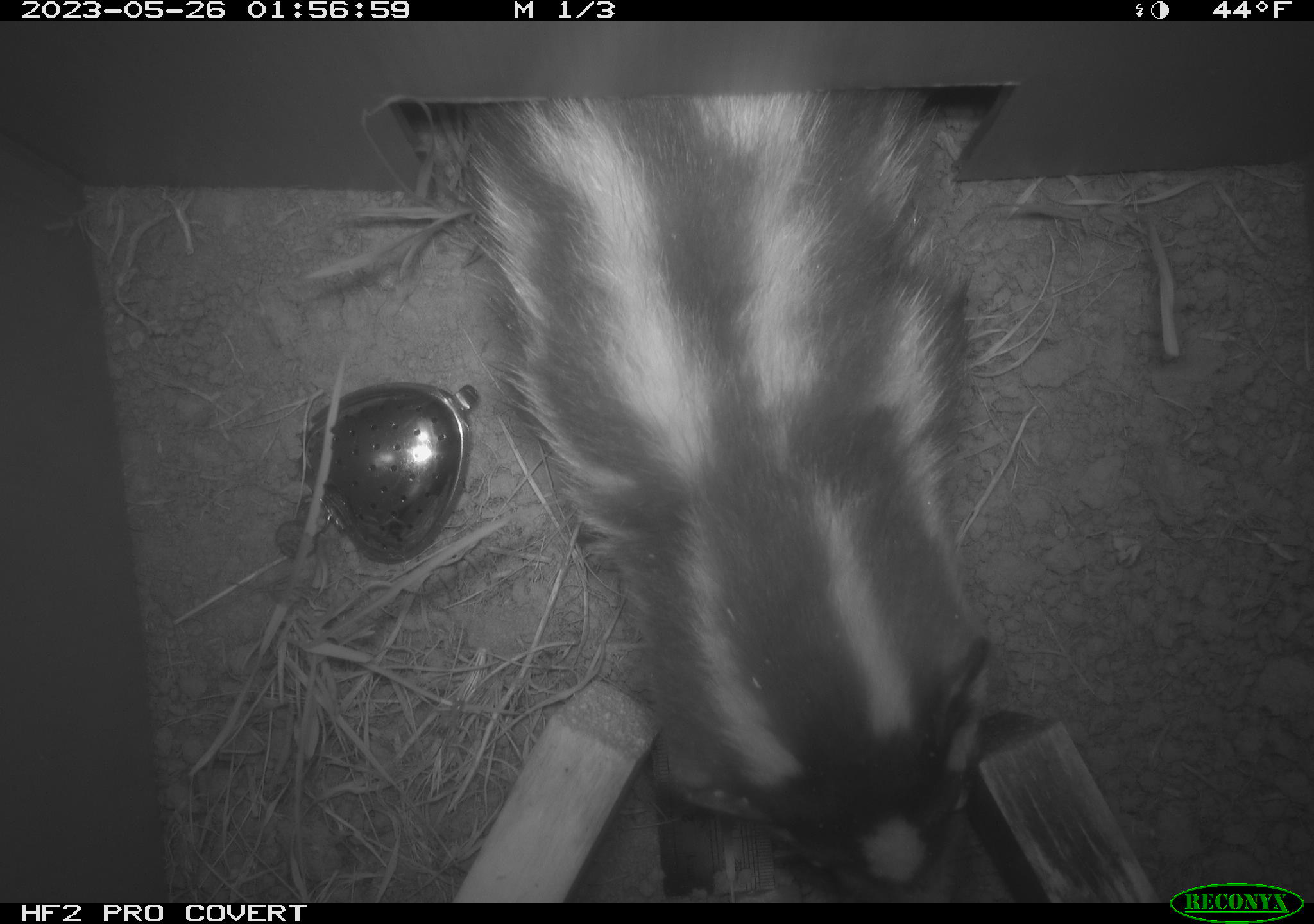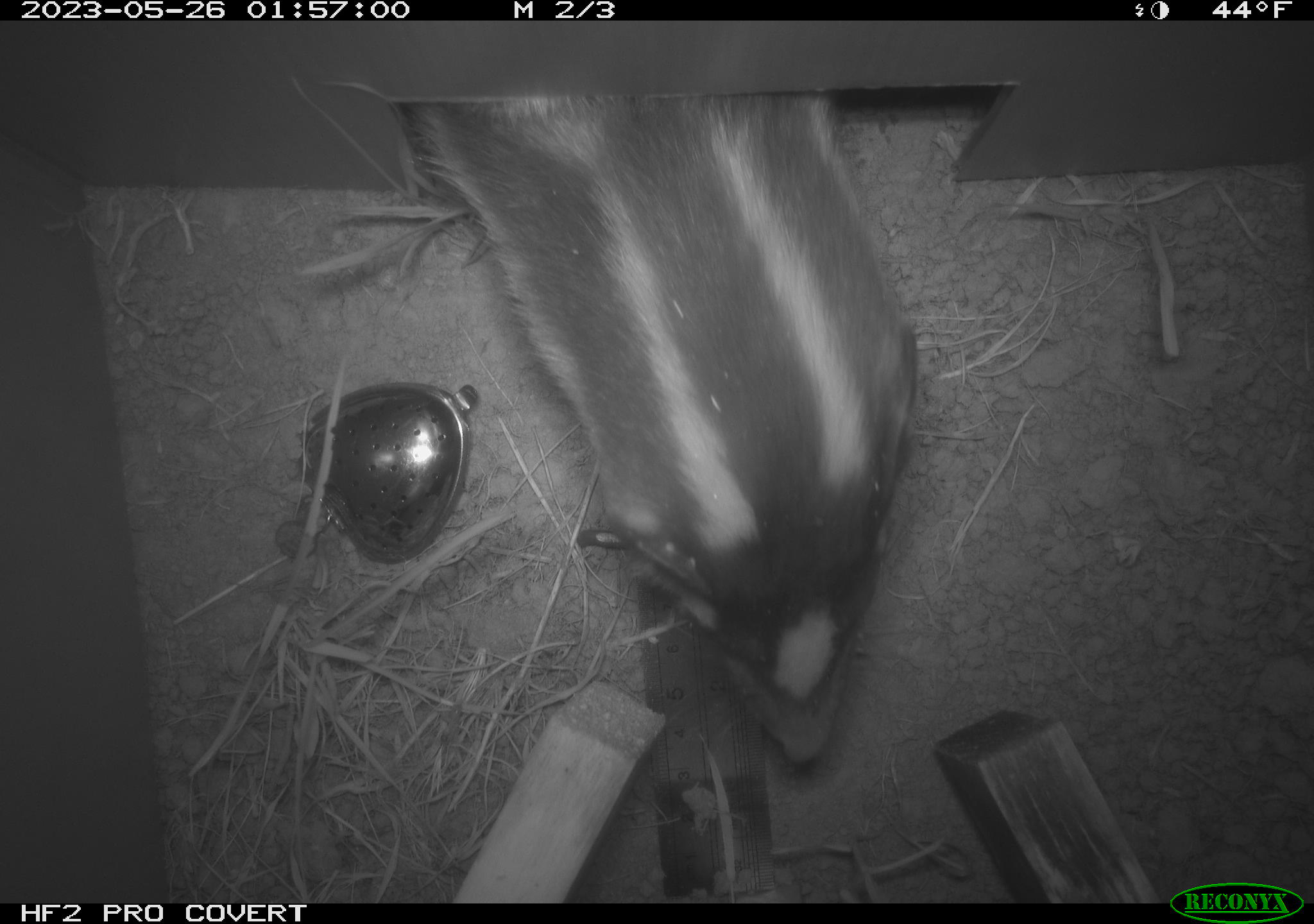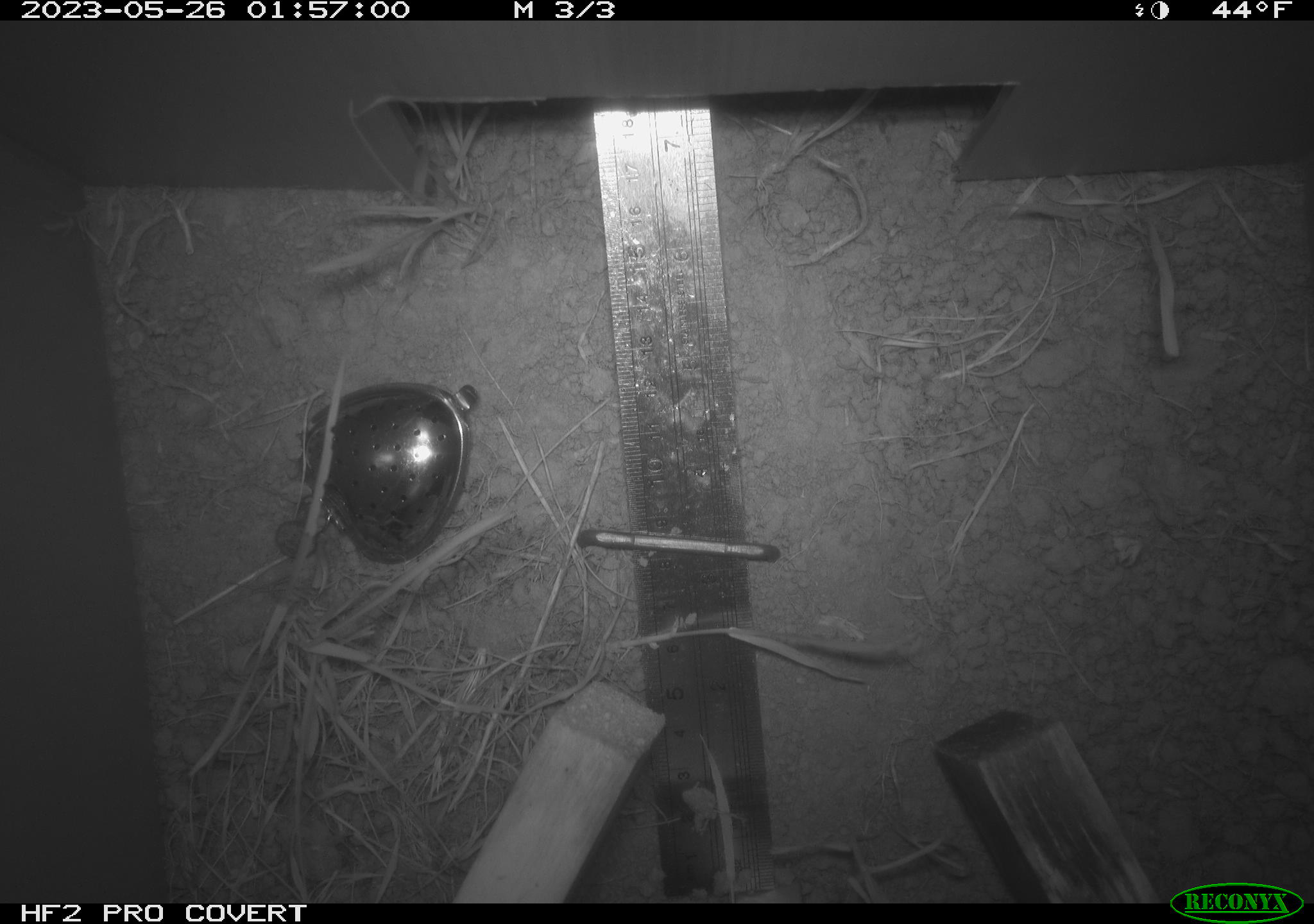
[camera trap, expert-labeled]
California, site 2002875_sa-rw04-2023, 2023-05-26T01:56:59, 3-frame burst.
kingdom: Animalia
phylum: Chordata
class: Mammalia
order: Carnivora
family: Mephitidae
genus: Spilogale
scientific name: Spilogale gracilis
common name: western spotted skunk